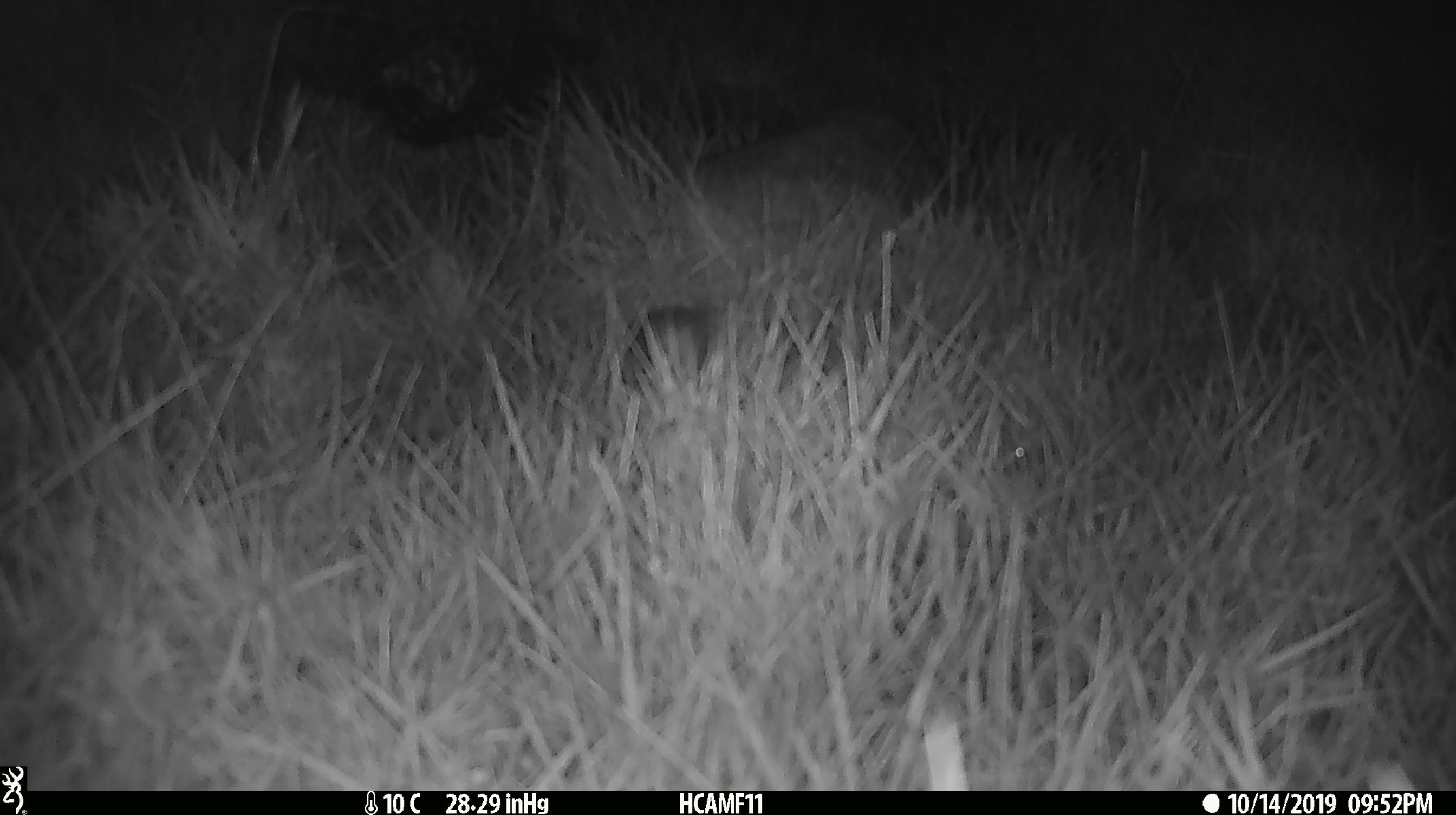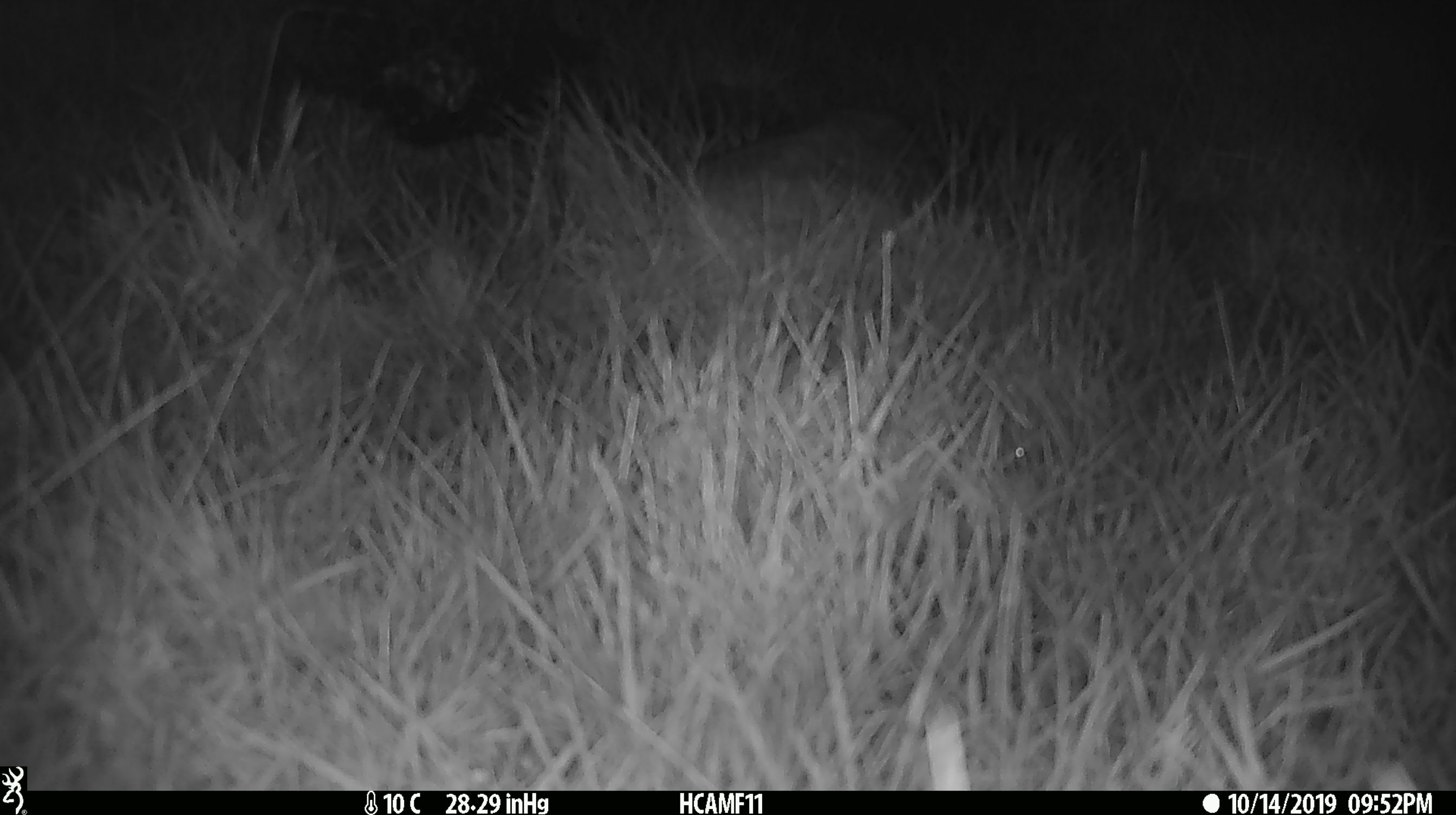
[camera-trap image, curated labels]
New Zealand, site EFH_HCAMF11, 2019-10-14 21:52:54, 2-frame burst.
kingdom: Animalia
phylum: Chordata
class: Mammalia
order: Rodentia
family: Muridae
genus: Mus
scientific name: Mus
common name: mouse